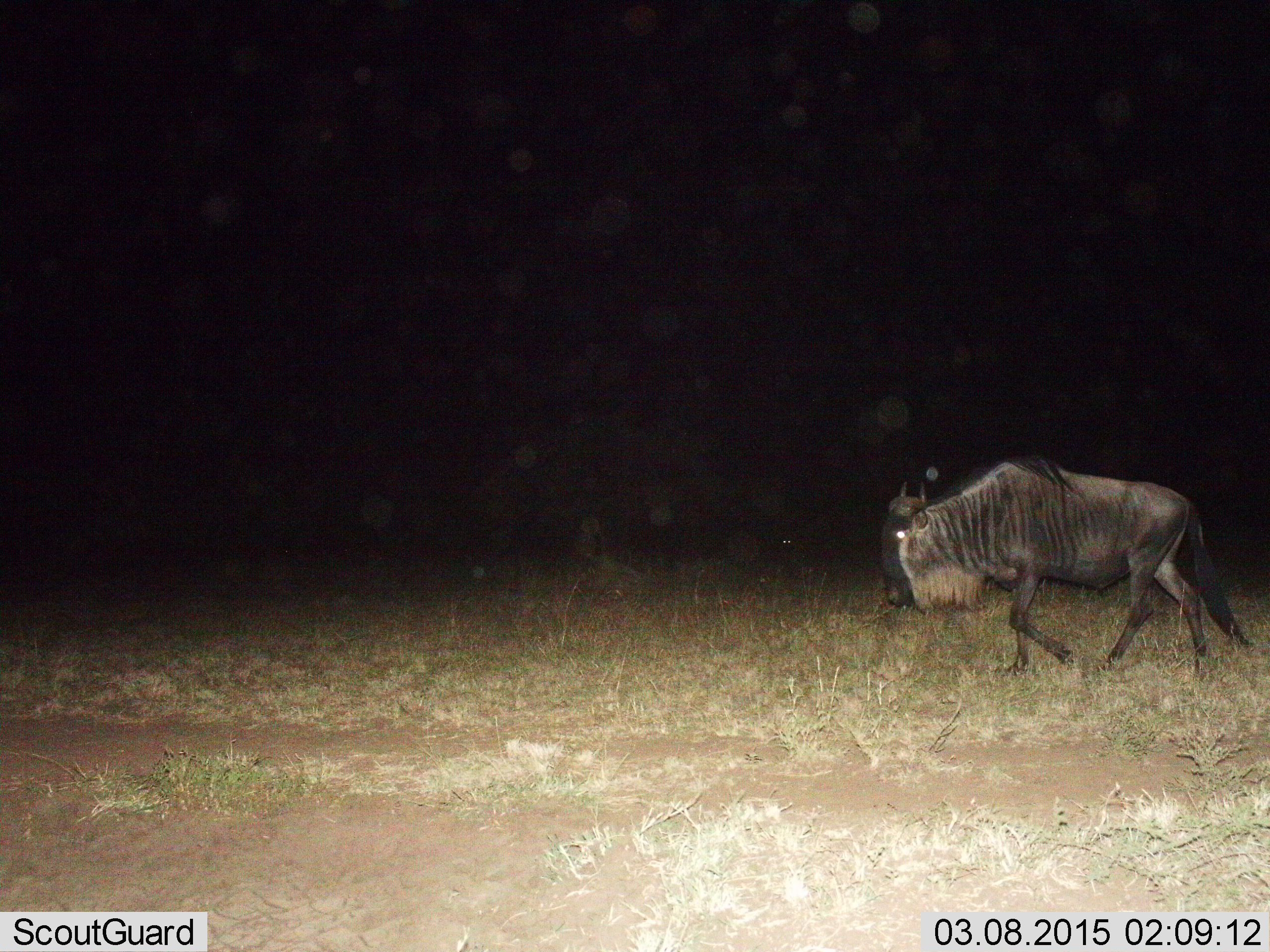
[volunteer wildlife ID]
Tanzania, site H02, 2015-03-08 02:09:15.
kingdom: Animalia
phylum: Chordata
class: Mammalia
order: Artiodactyla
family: Bovidae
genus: Connochaetes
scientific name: Connochaetes taurinus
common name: blue wildebeest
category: wildebeest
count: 1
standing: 0%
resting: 10%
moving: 90%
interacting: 0%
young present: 0%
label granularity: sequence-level